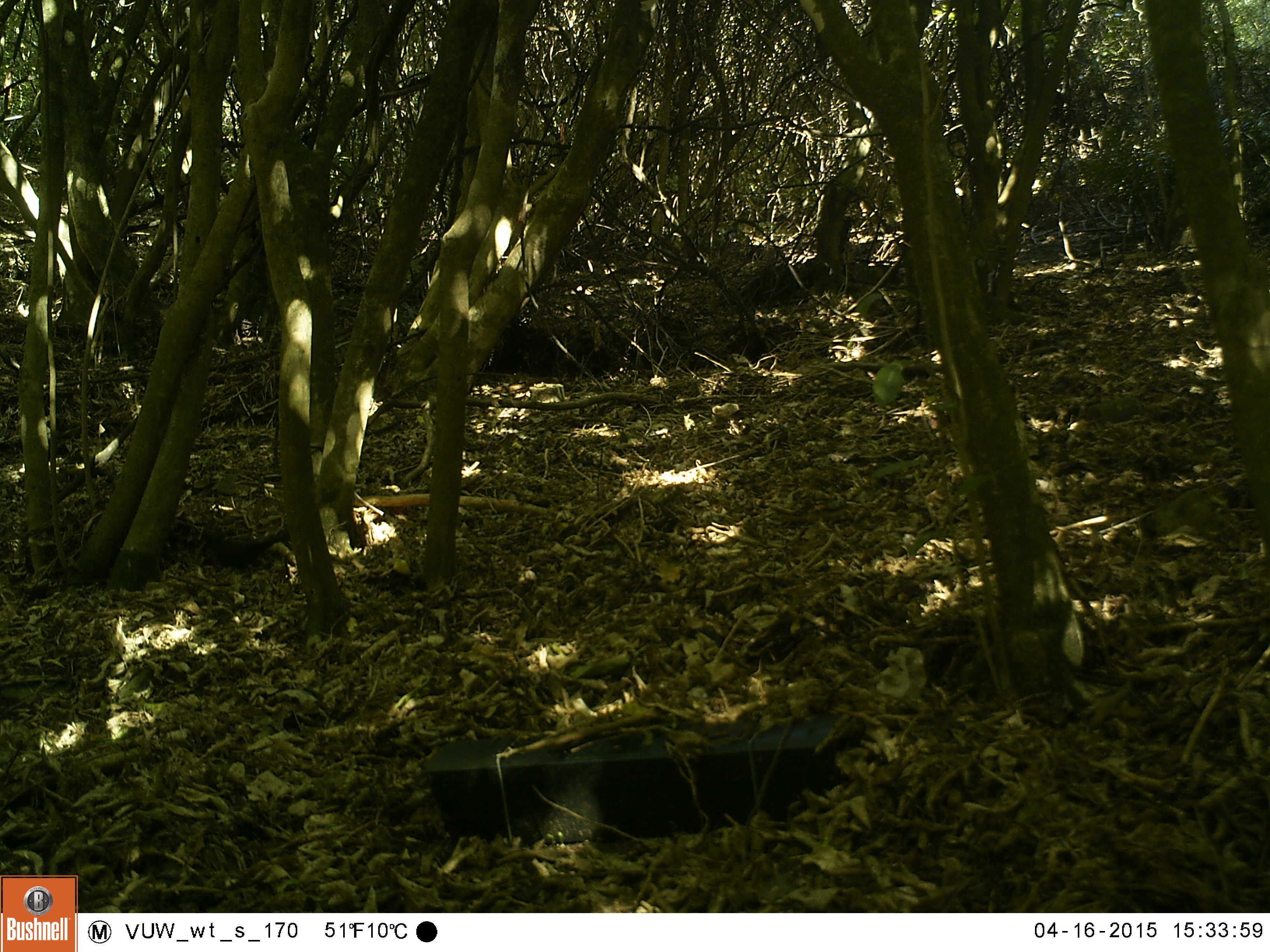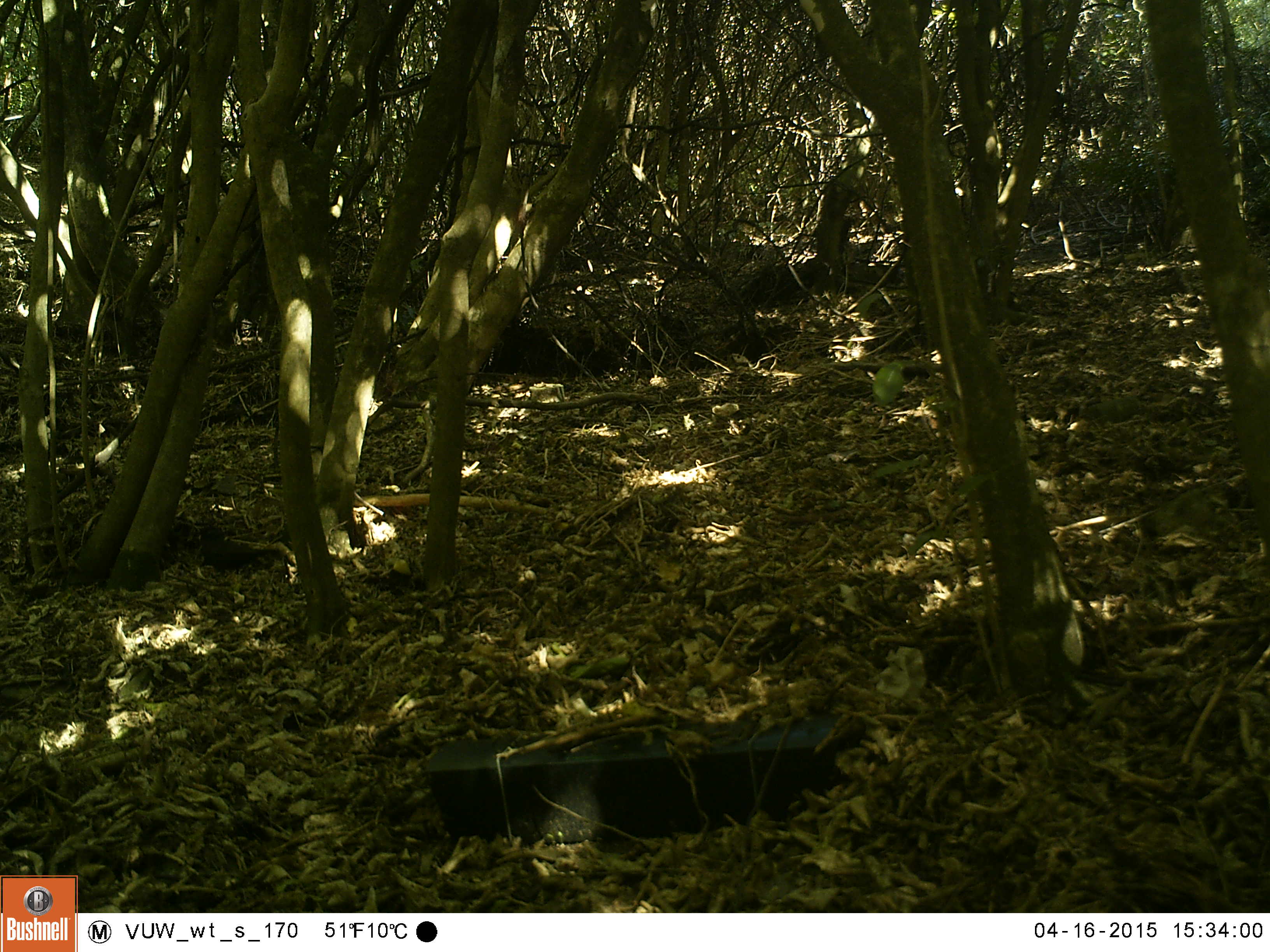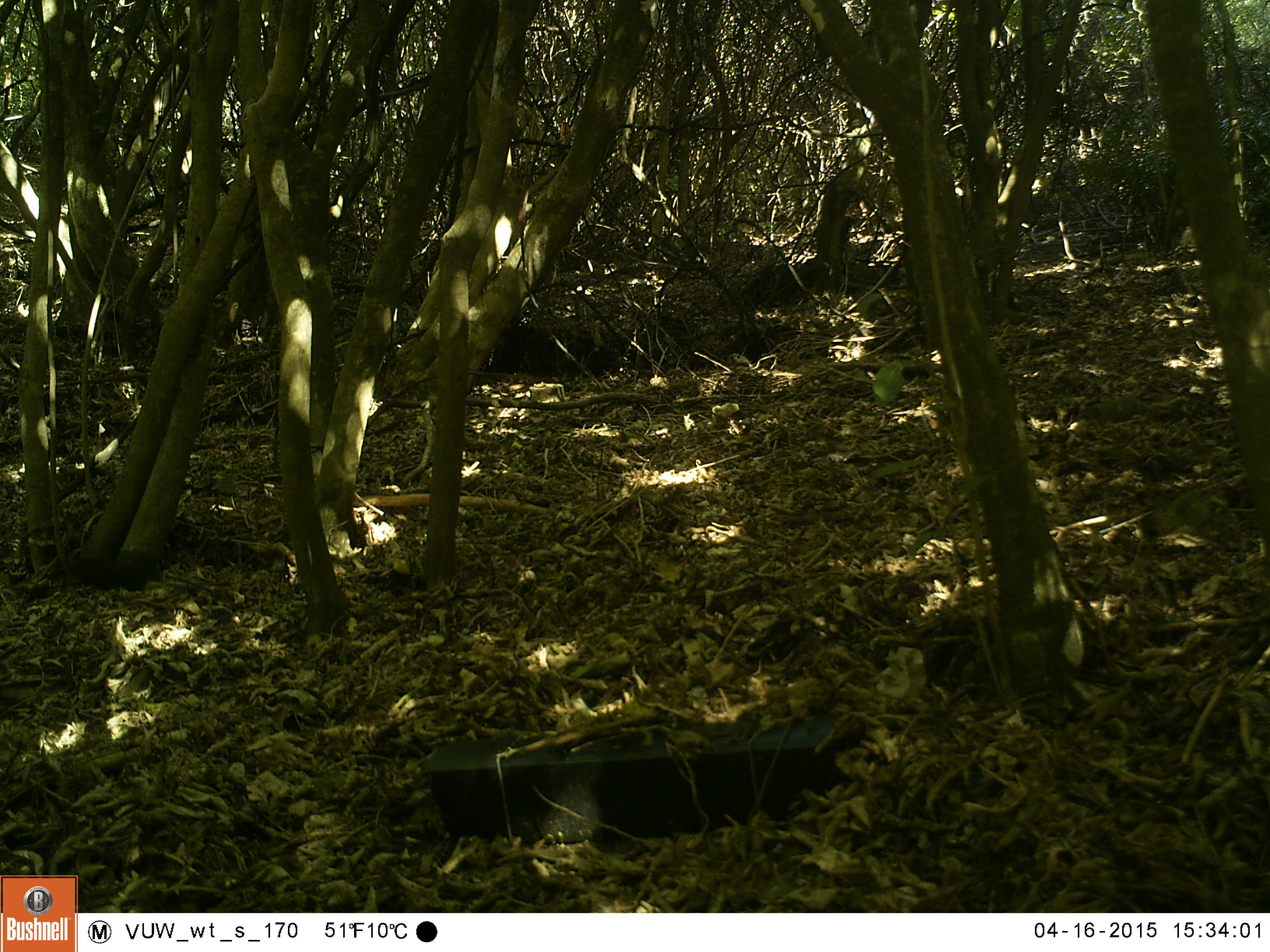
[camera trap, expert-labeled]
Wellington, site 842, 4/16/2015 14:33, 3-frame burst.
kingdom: Animalia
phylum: Chordata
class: Aves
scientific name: Aves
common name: bird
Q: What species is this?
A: Bird (Aves).